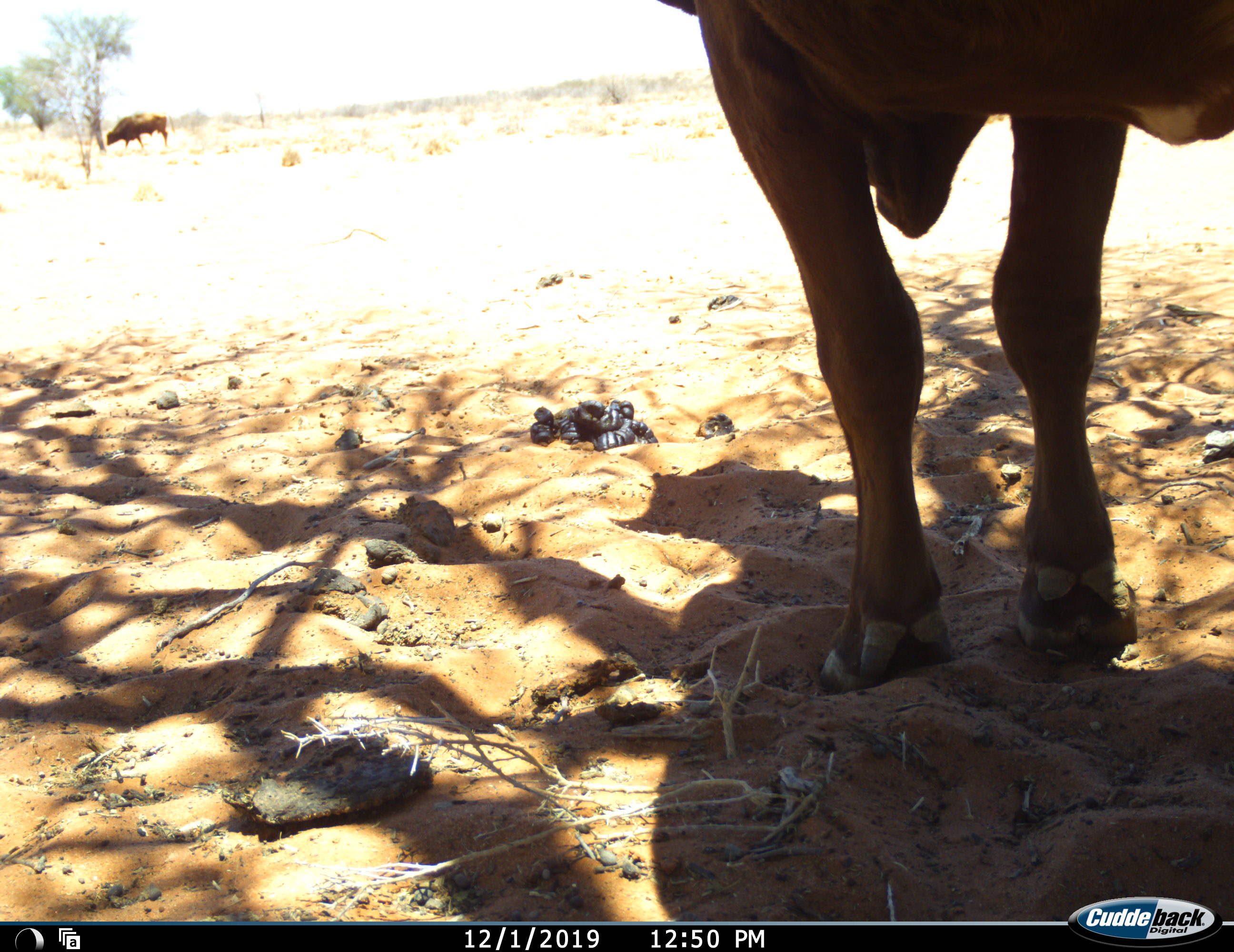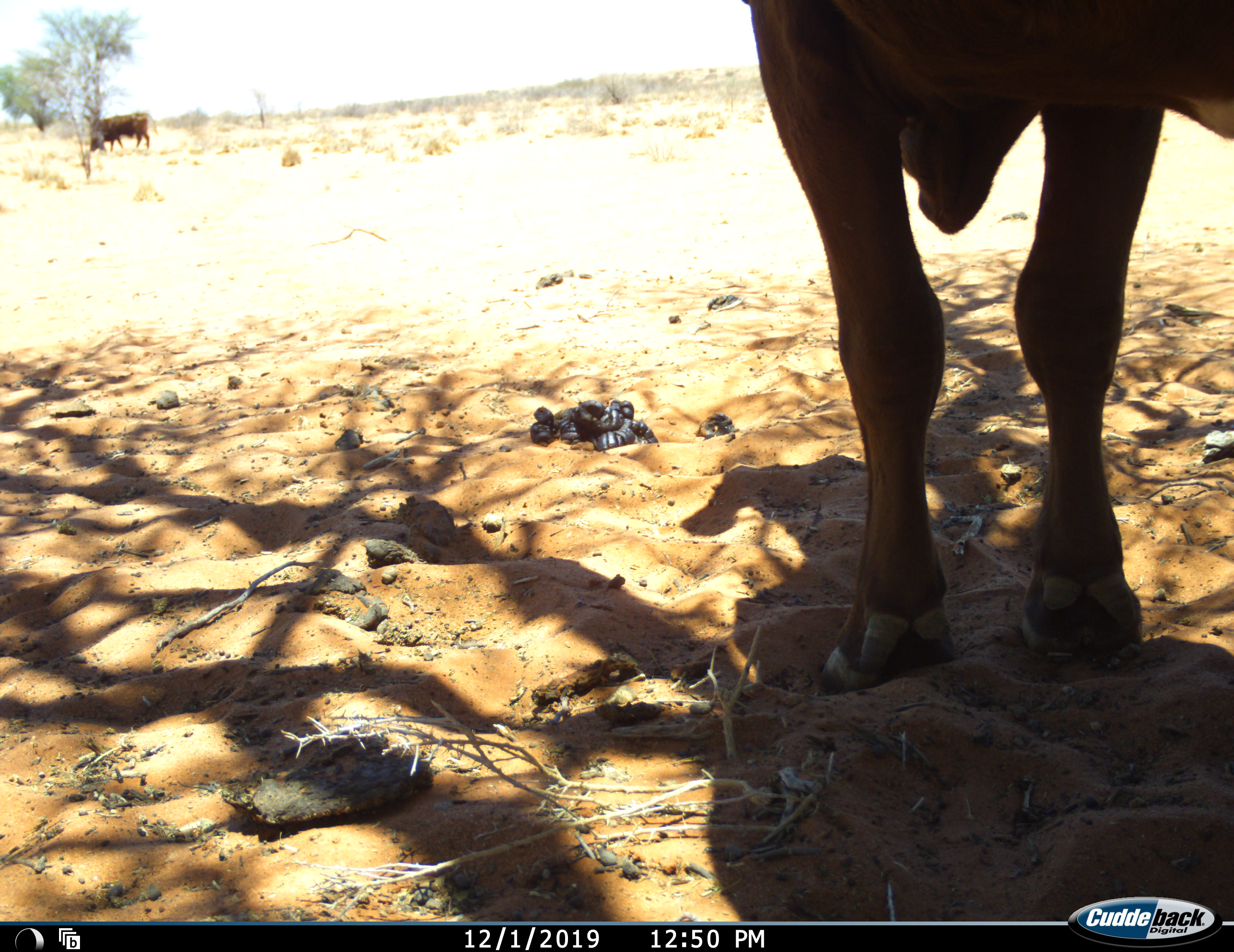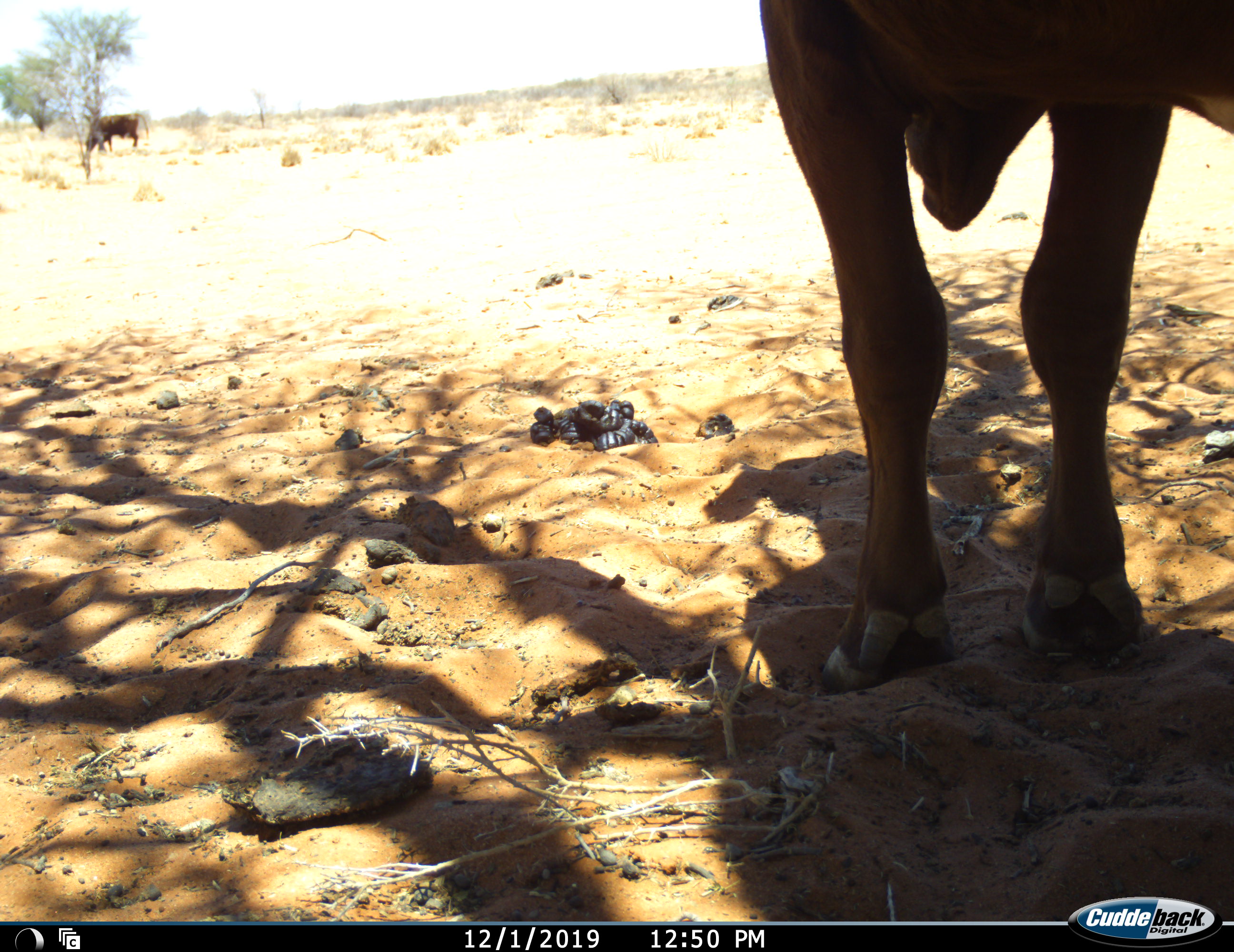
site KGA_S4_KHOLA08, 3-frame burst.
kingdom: Animalia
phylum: Chordata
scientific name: Vertebrata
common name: domestic animal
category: domesticanimal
Domesticanimal (domestic animal) (Vertebrata), count 2. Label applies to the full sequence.